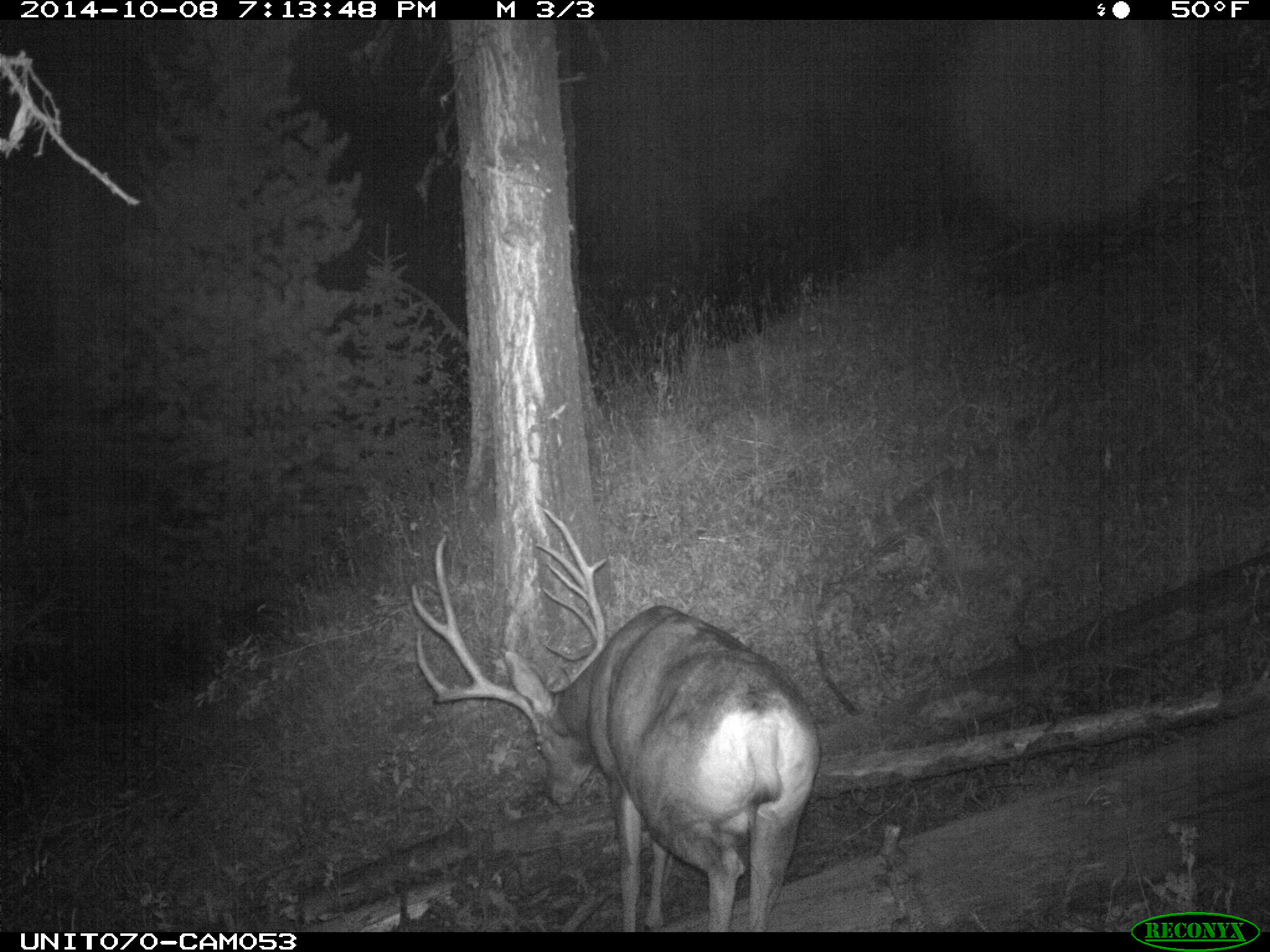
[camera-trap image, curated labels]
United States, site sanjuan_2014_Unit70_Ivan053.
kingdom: Animalia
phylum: Chordata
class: Mammalia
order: Artiodactyla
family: Cervidae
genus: Odocoileus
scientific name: Odocoileus hemionus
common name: mule deer